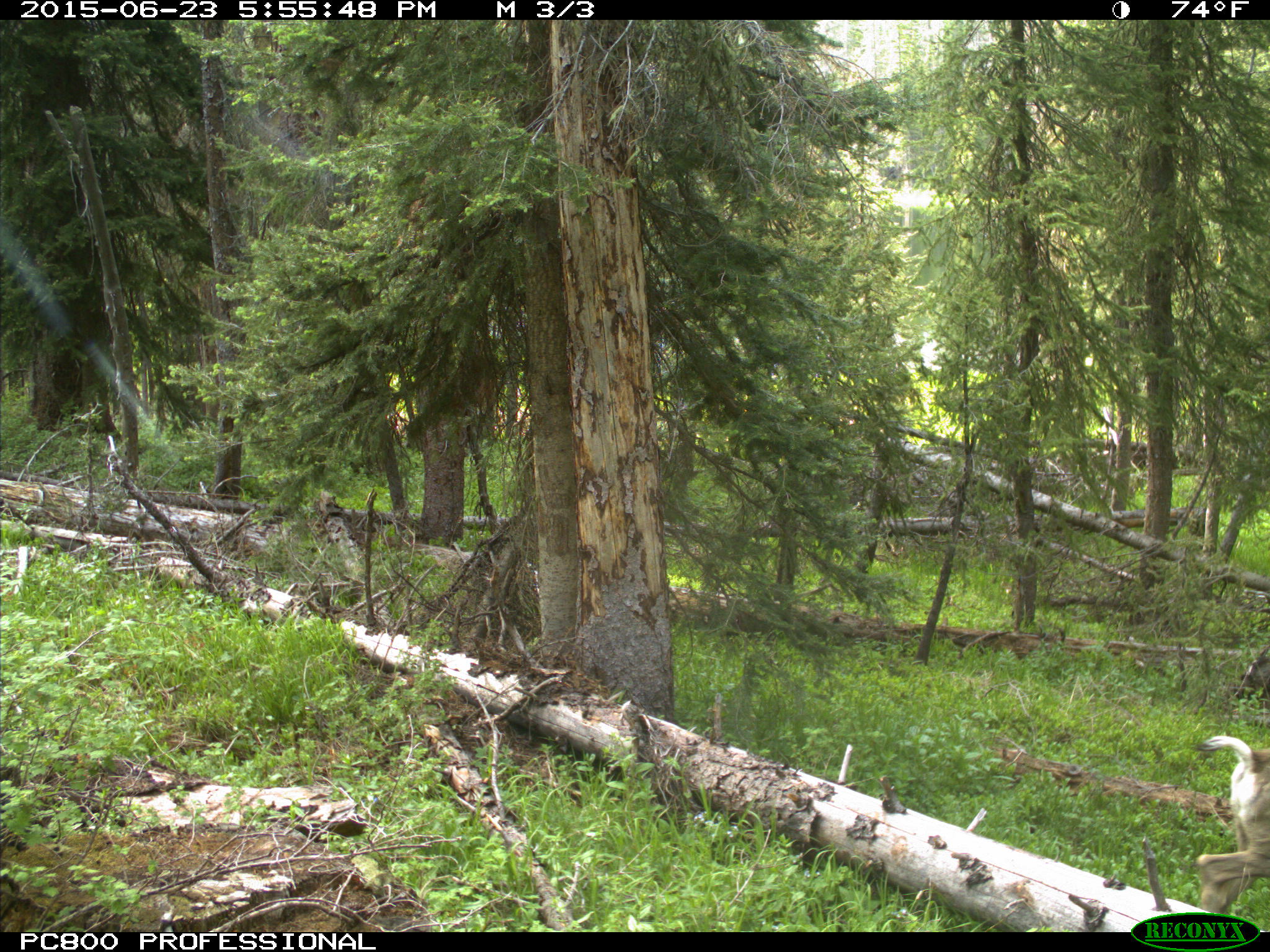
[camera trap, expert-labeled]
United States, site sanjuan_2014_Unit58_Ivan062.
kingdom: Animalia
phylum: Chordata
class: Mammalia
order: Artiodactyla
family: Cervidae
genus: Odocoileus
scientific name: Odocoileus hemionus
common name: mule deer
Odocoileus hemionus (mule deer).